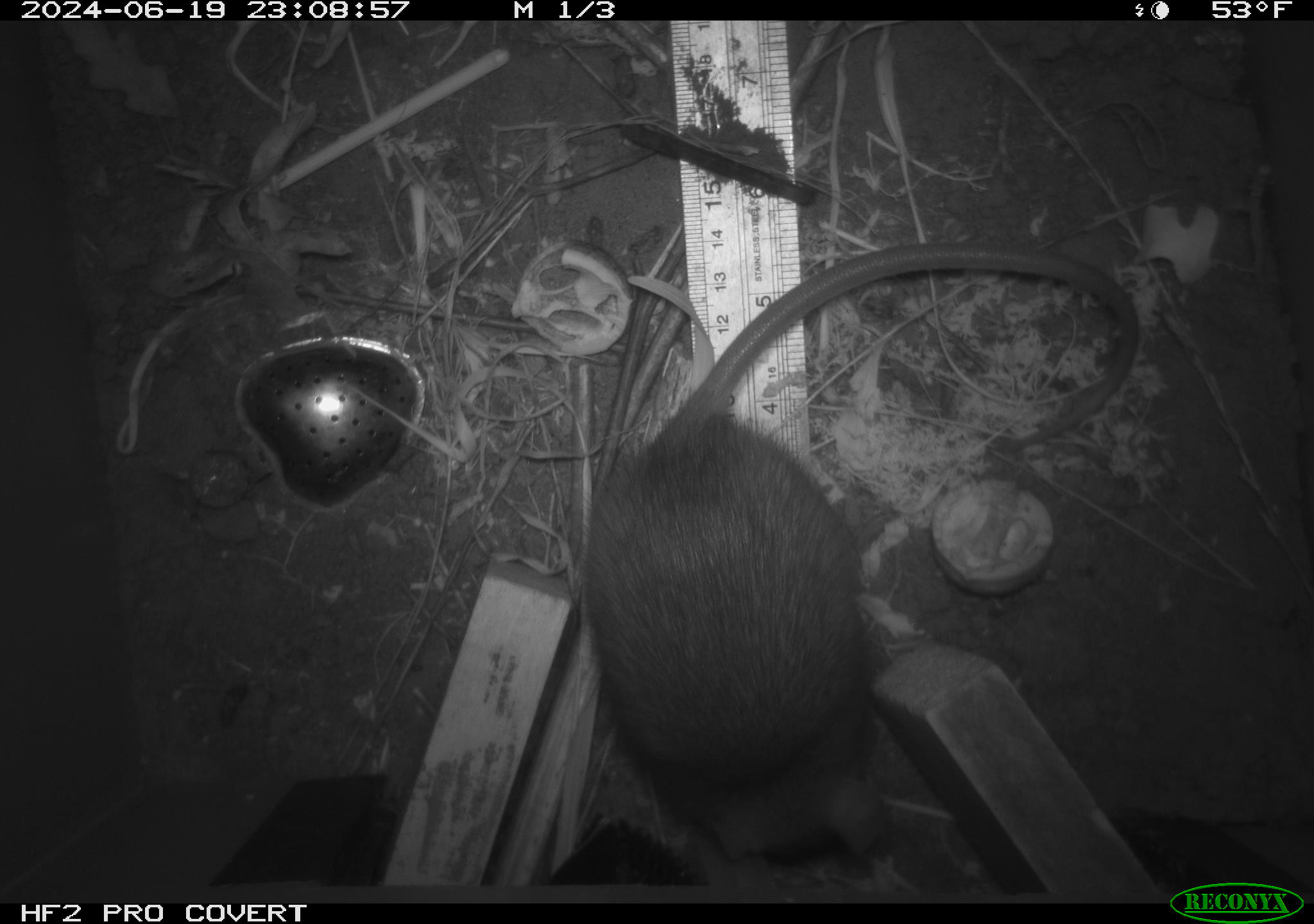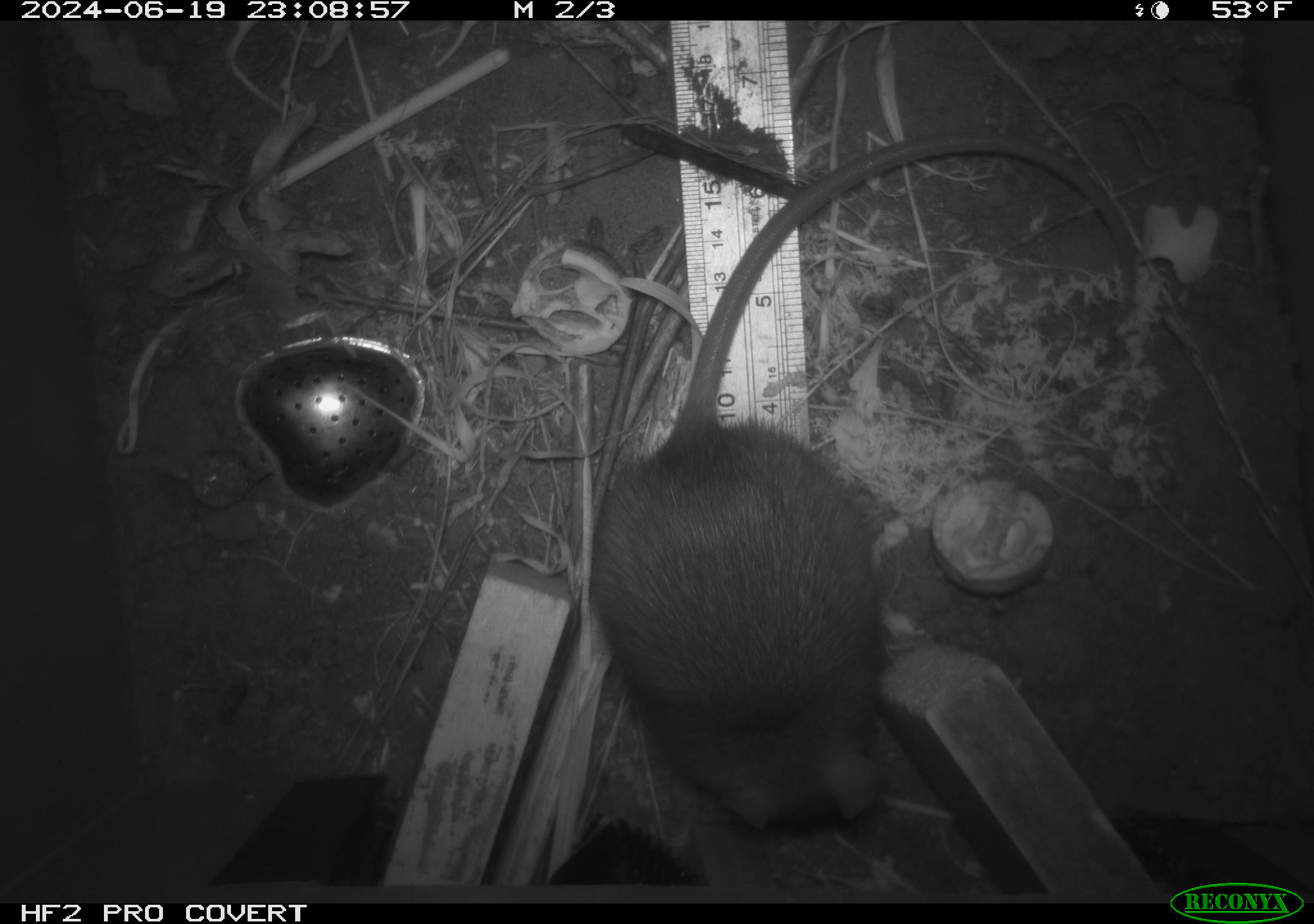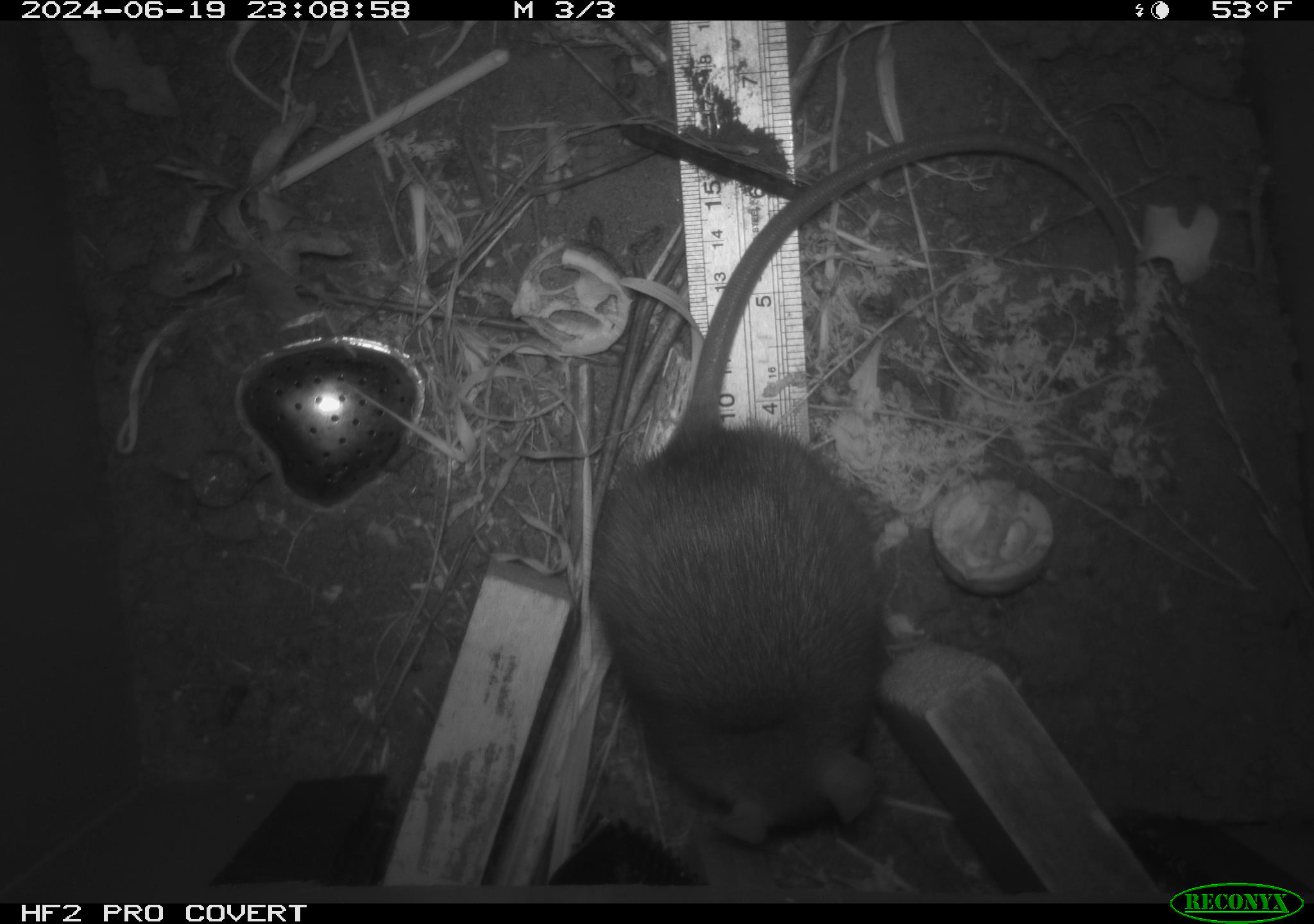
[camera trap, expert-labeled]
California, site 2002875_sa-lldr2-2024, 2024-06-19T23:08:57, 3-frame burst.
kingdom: Animalia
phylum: Chordata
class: Mammalia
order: Rodentia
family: Muridae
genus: Rattus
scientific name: Rattus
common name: rat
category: rattus species